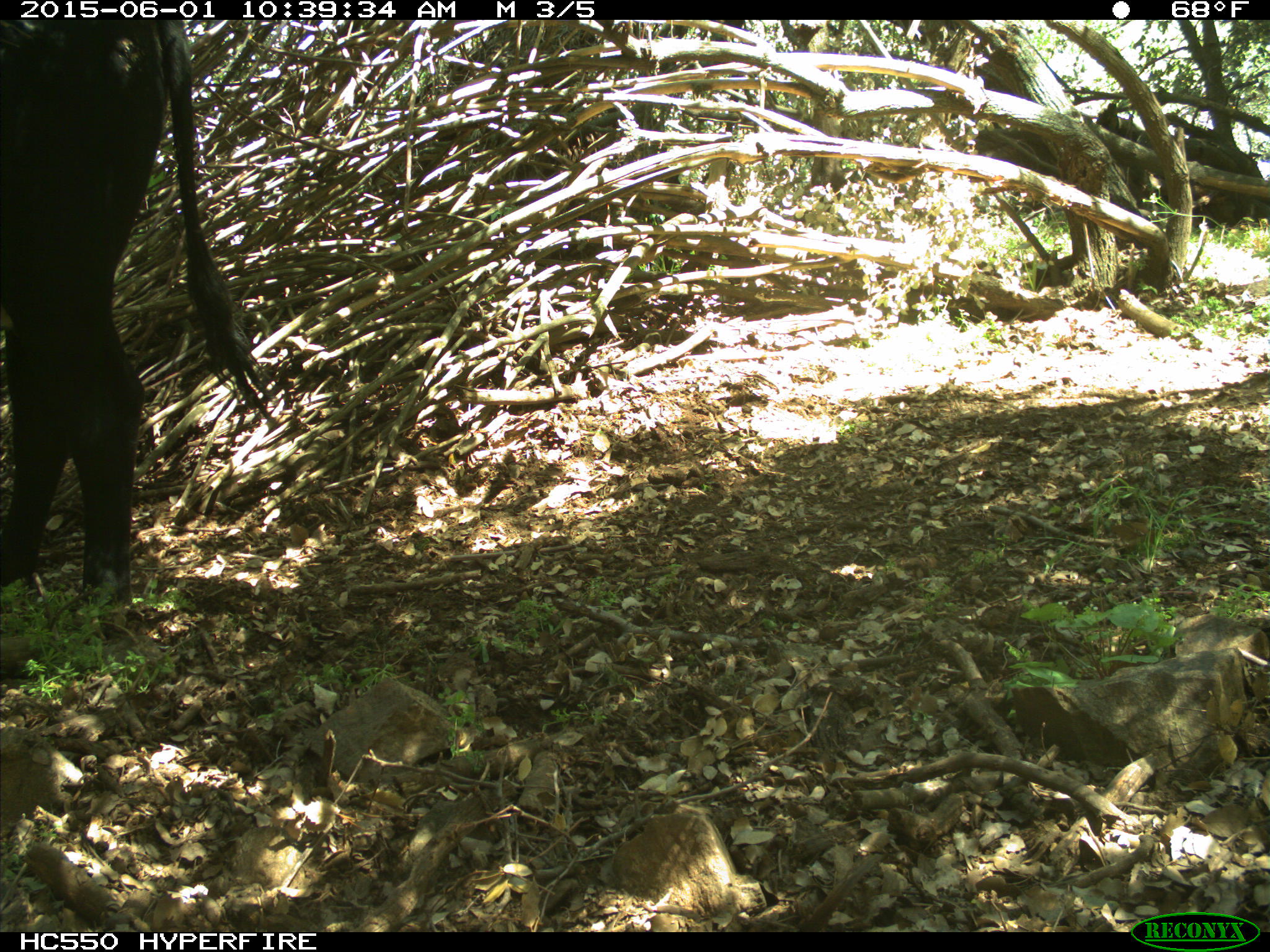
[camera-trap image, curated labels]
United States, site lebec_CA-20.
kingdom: Animalia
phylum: Chordata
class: Mammalia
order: Artiodactyla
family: Bovidae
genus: Bos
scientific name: Bos taurus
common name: domestic cow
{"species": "Bos taurus (domestic cow)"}